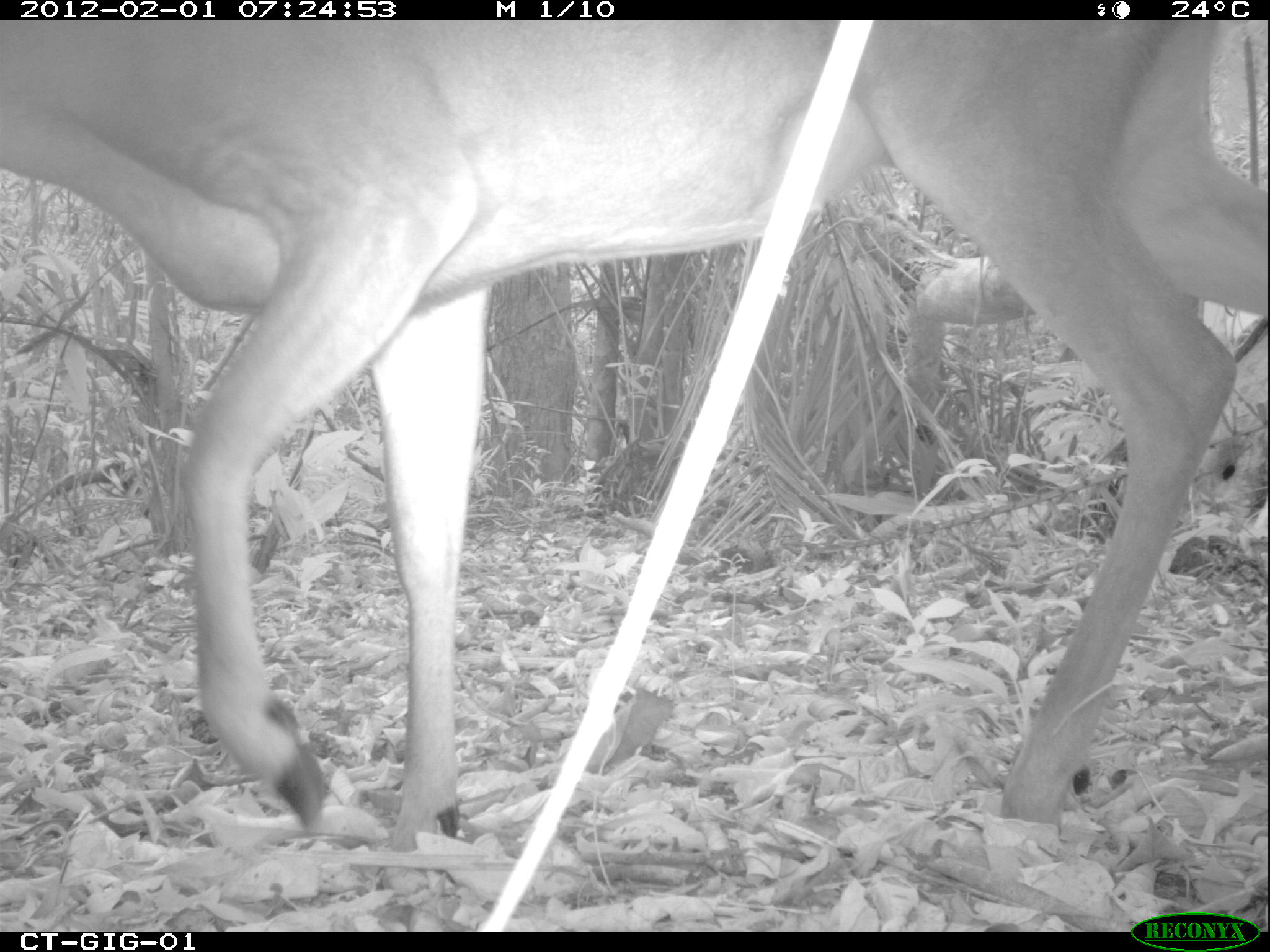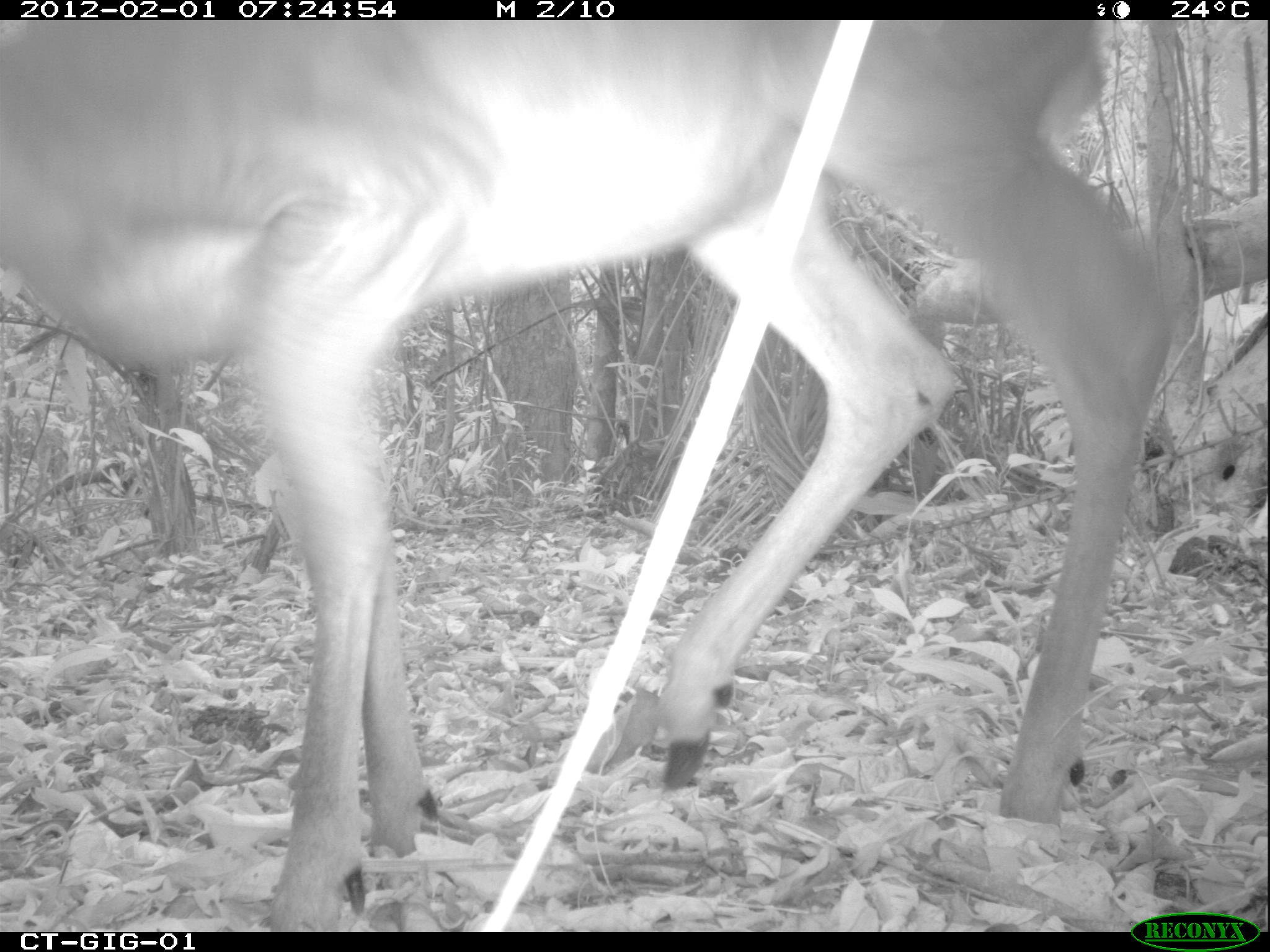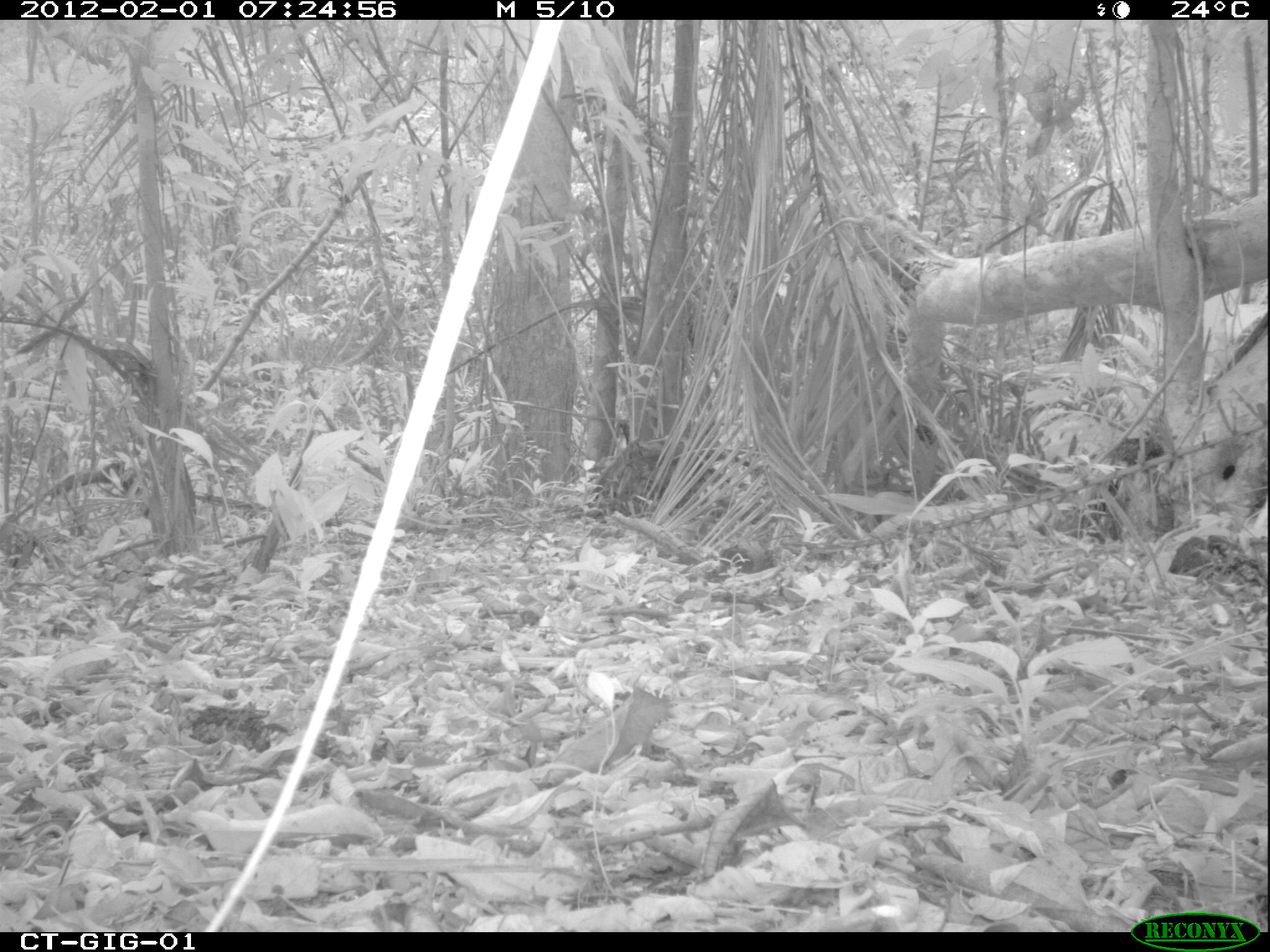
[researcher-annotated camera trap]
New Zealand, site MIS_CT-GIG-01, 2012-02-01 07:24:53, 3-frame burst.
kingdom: Animalia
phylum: Chordata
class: Mammalia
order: Artiodactyla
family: Cervidae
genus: Odocoileus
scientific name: Odocoileus virginianus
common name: white-tailed deer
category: white tailed deer